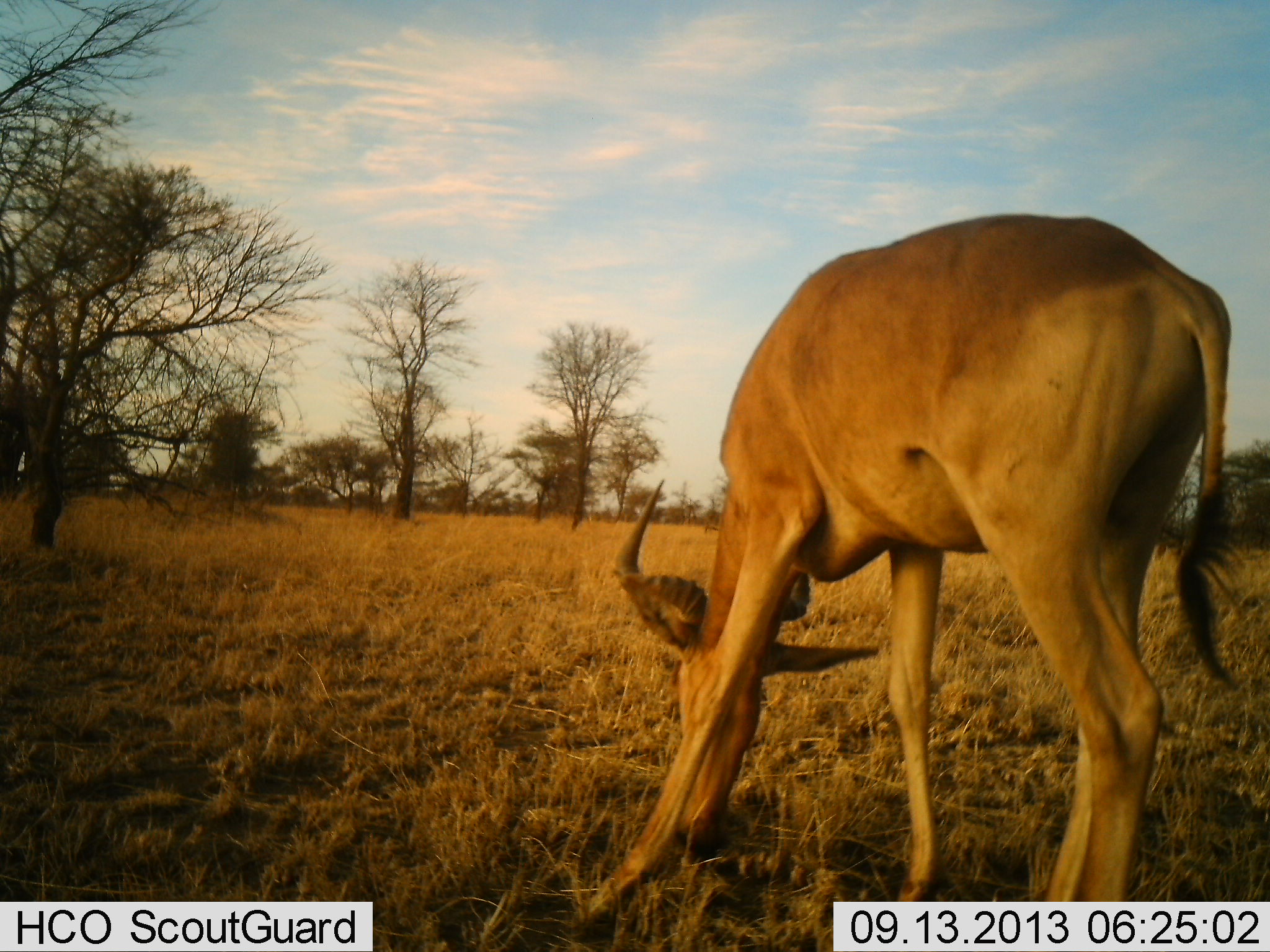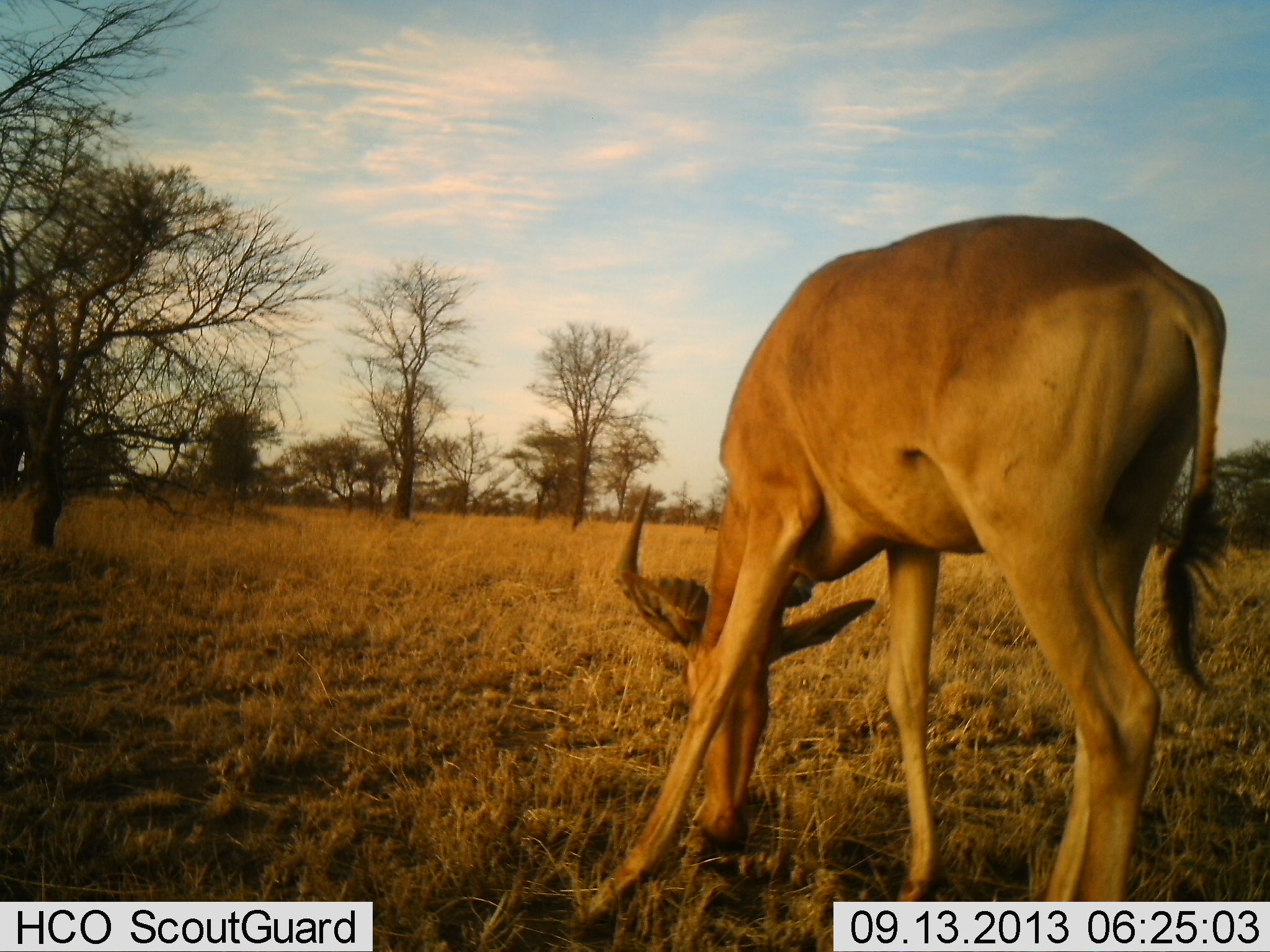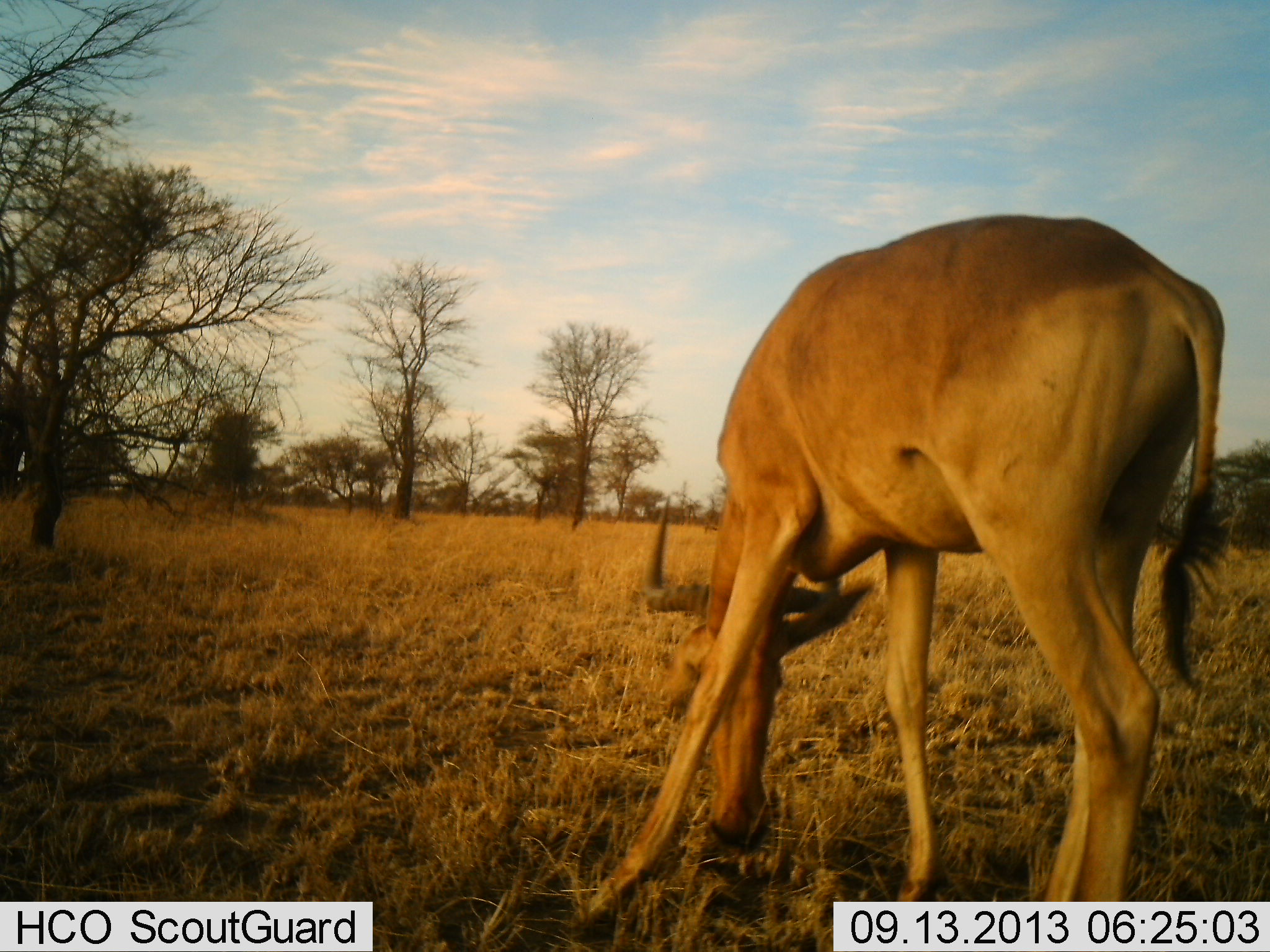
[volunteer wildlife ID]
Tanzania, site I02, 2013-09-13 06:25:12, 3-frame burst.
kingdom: Animalia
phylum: Chordata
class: Mammalia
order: Artiodactyla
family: Bovidae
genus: Alcelaphus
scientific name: Alcelaphus buselaphus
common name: hartebeest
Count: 1.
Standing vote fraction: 30%.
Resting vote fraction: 4%.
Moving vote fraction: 0%.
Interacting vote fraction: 0%.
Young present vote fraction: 0%.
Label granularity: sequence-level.